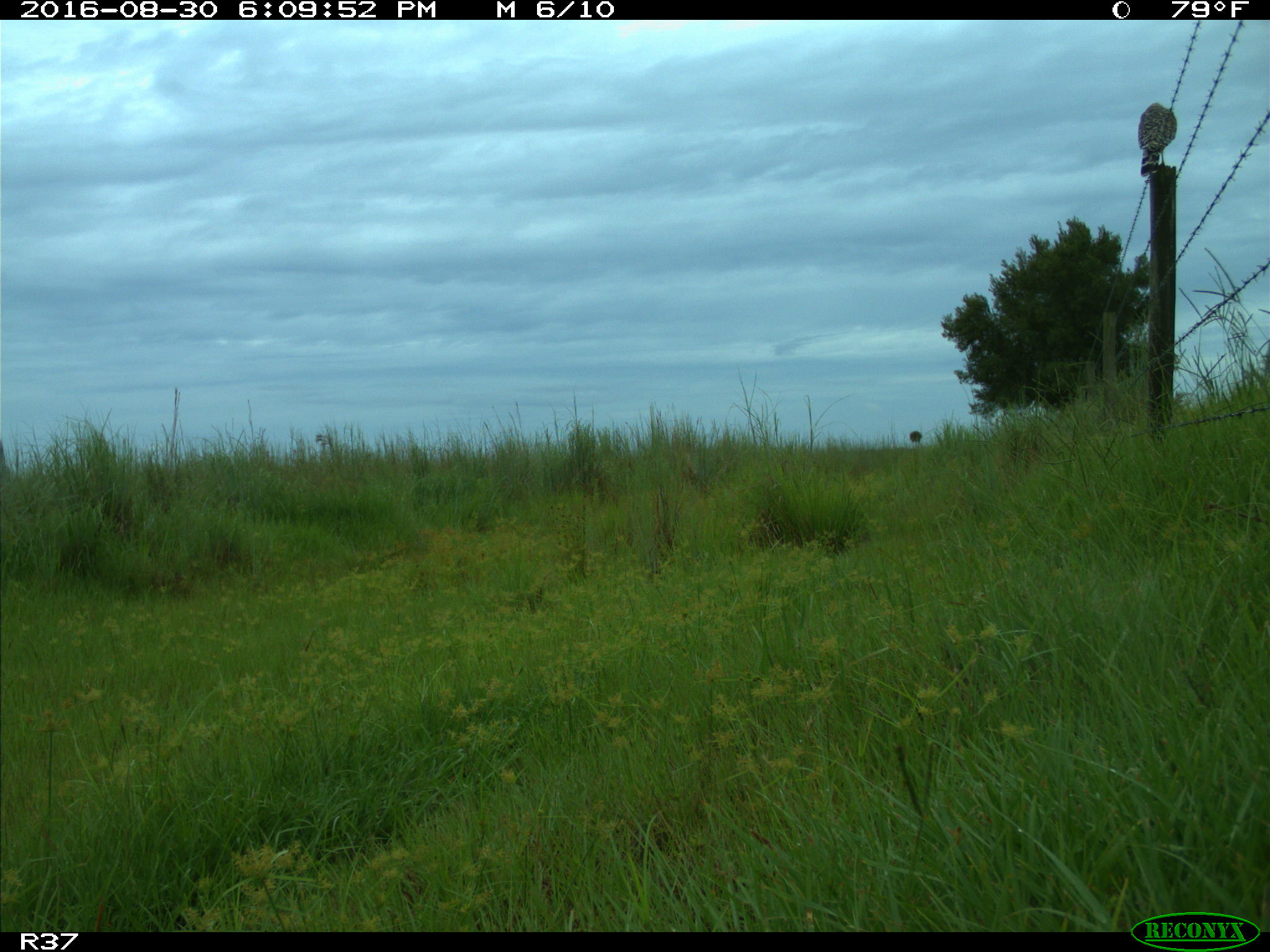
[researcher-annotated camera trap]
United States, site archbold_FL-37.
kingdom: Animalia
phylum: Chordata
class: Aves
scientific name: Aves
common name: birds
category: unidentified bird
Unidentified bird (birds) (Aves).